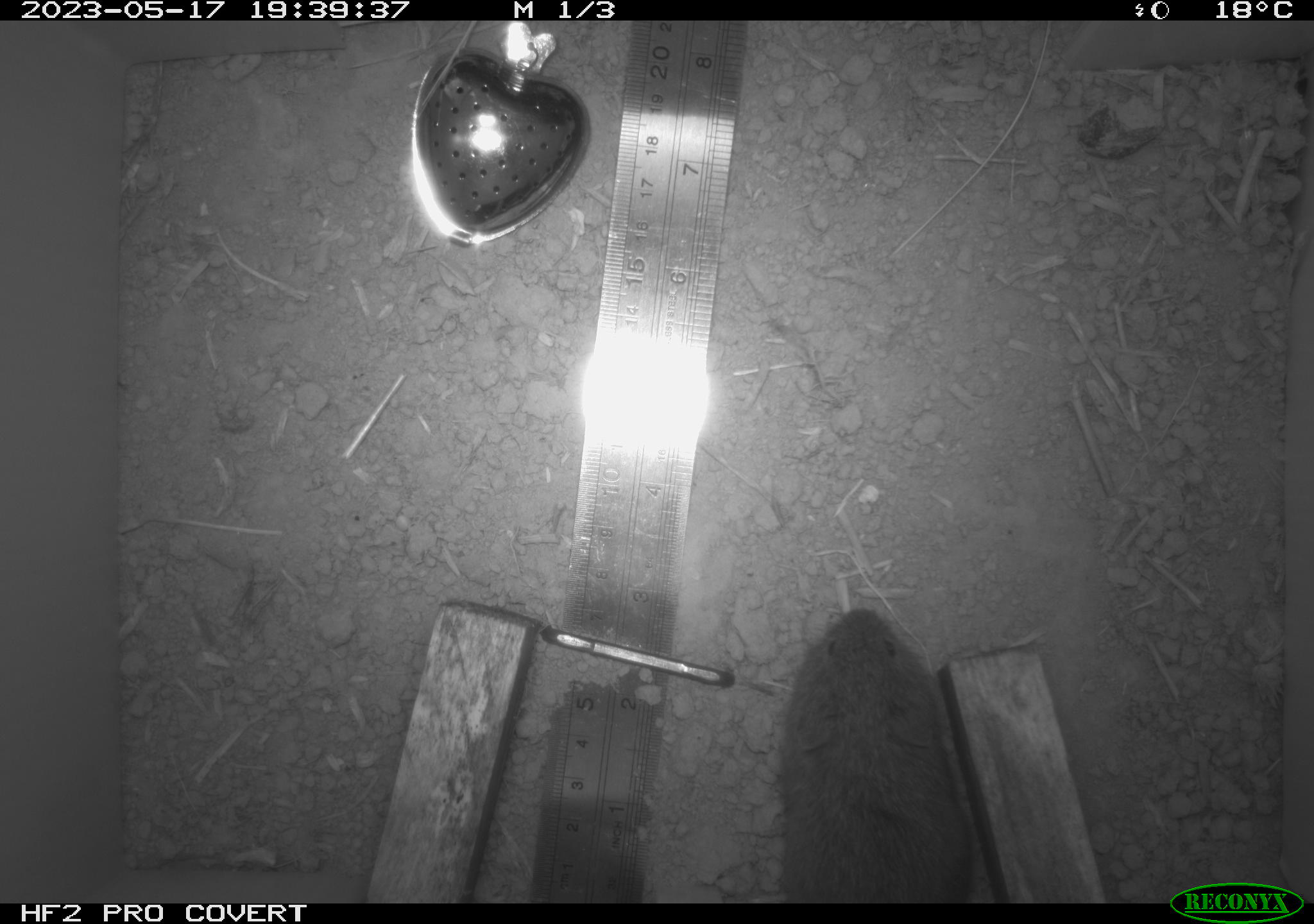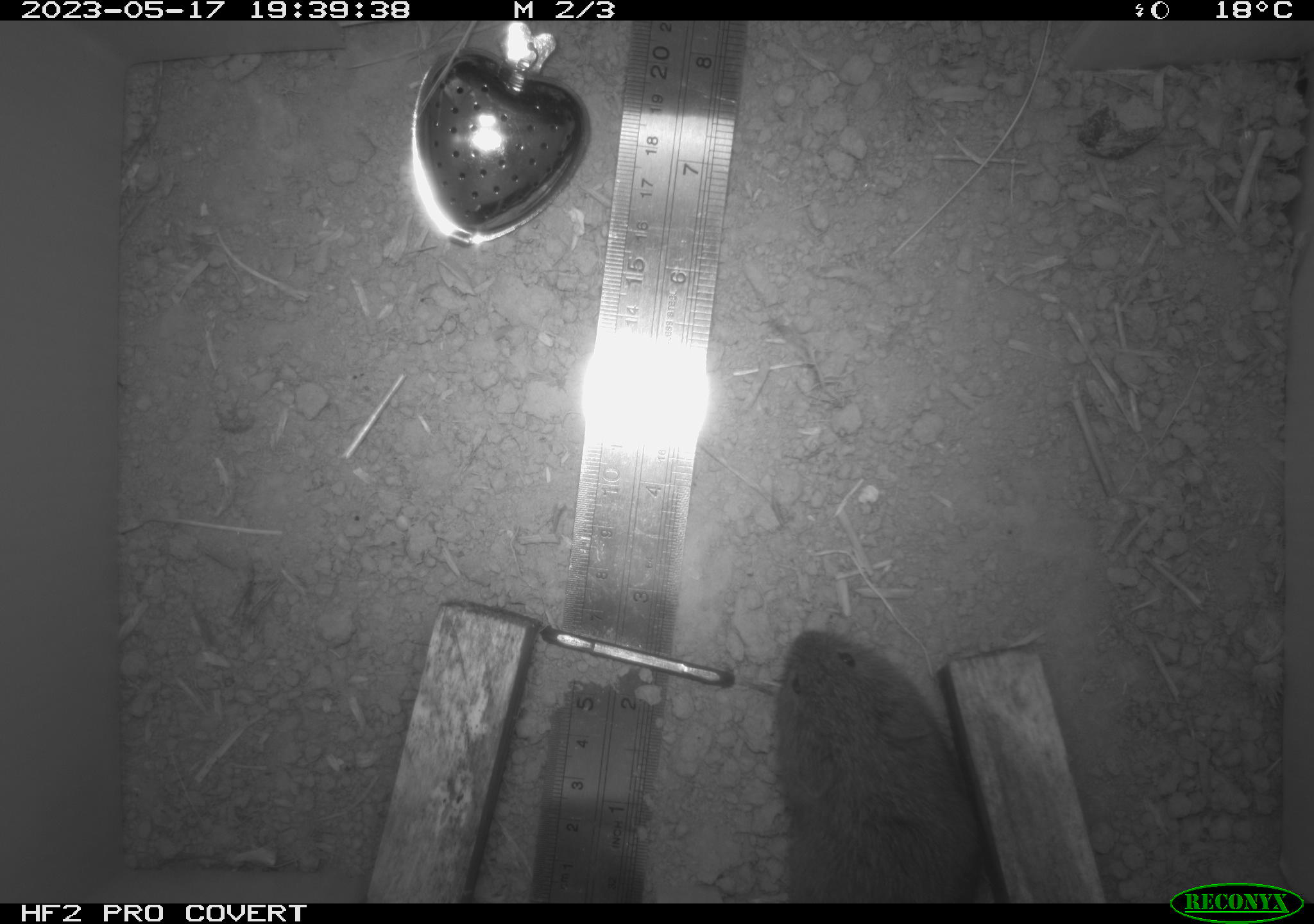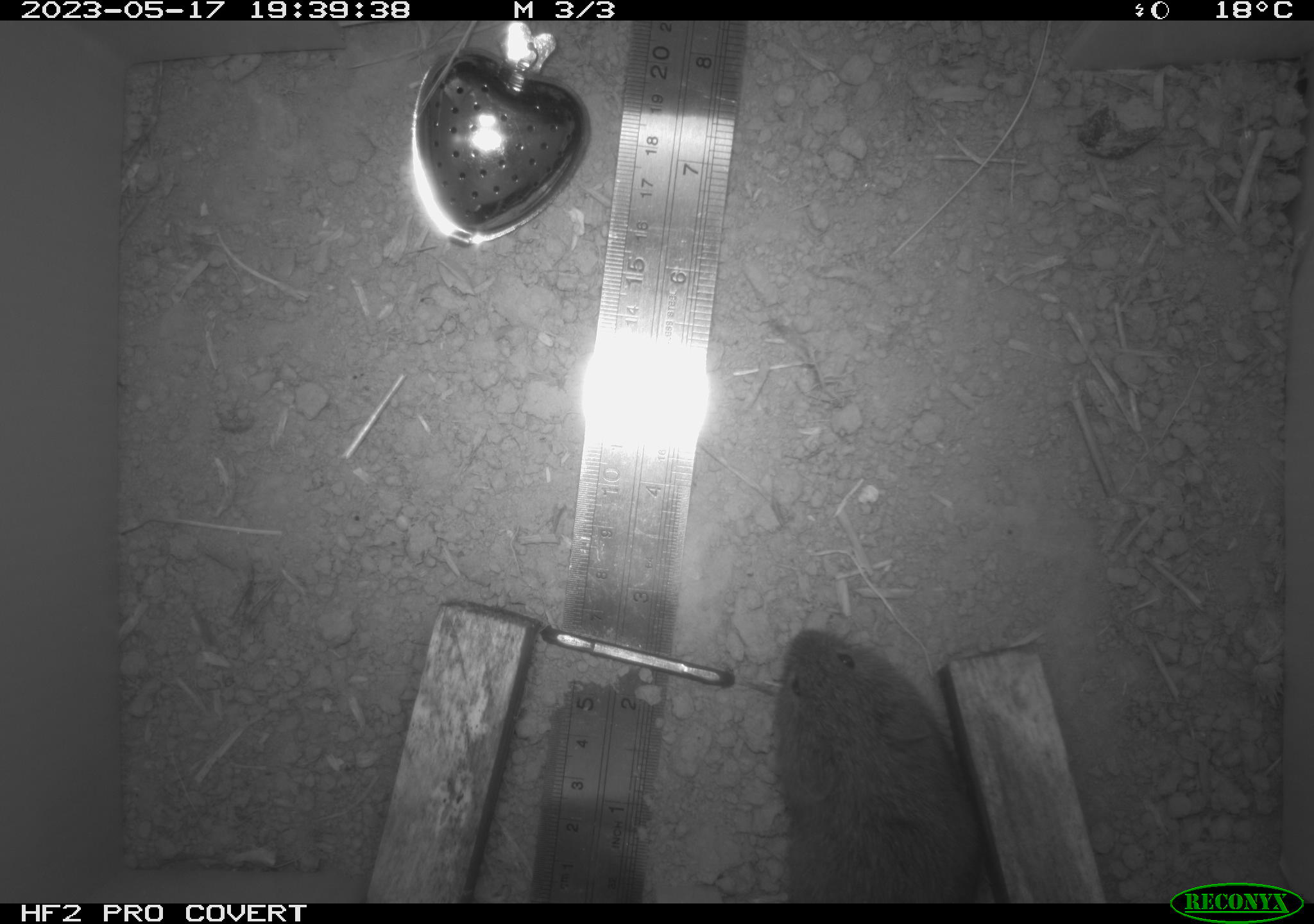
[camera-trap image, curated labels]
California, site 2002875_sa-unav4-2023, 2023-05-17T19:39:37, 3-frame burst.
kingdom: Animalia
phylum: Chordata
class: Mammalia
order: Rodentia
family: Cricetidae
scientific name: Arvicolinae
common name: voles, lemmings, and muskrats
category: arvicolinae subfamily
Arvicolinae subfamily (voles, lemmings, and muskrats) (Arvicolinae).